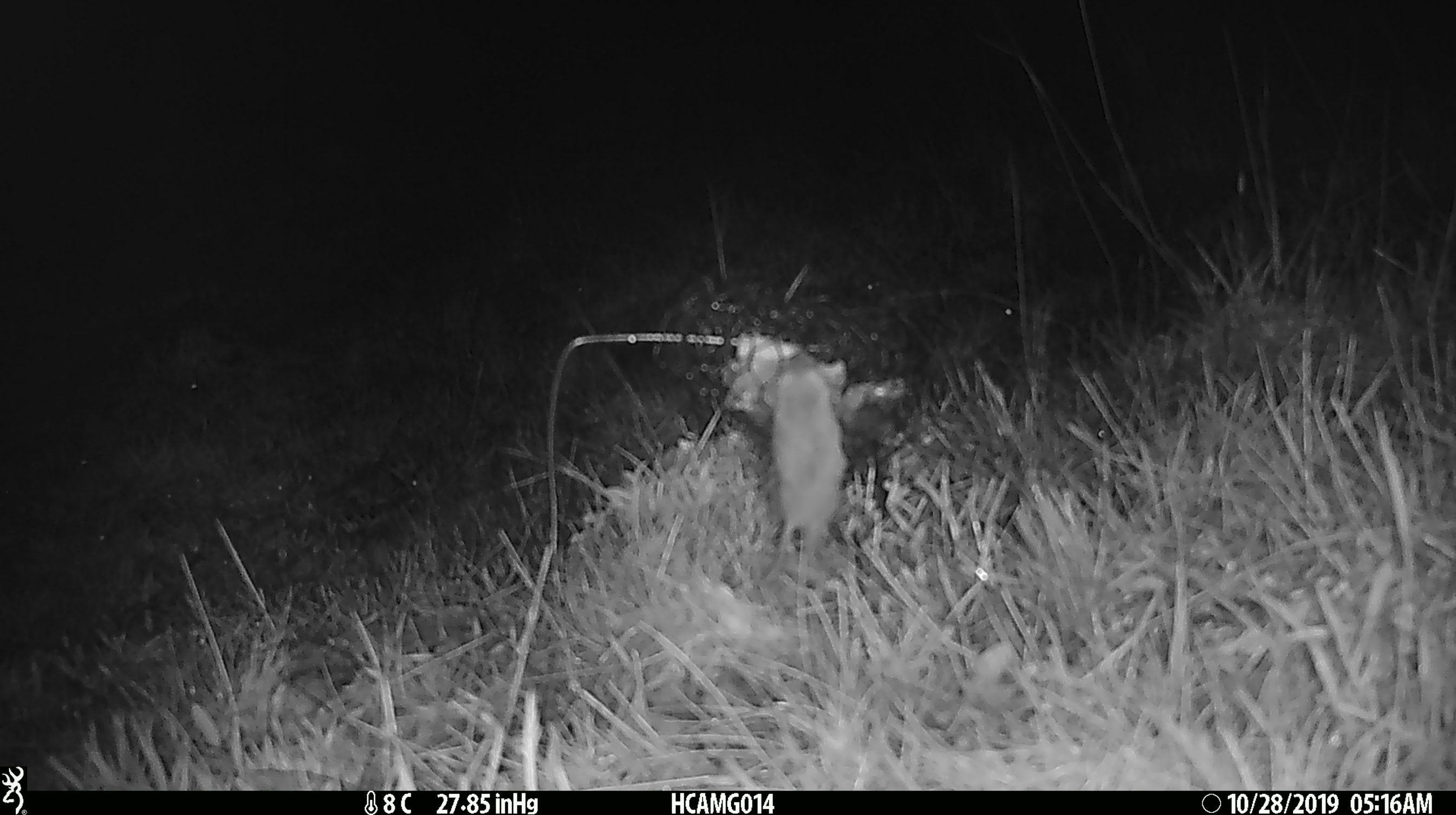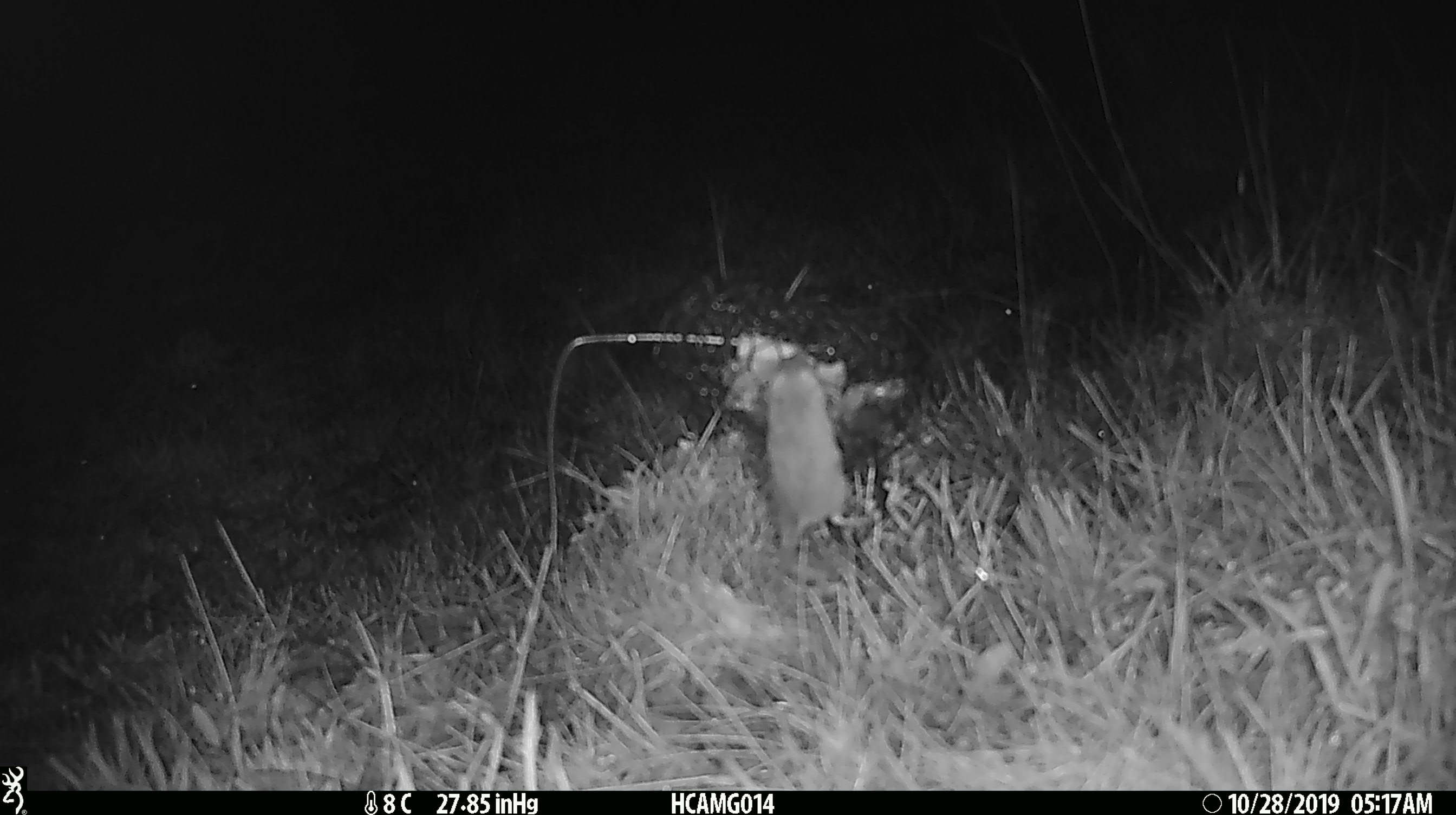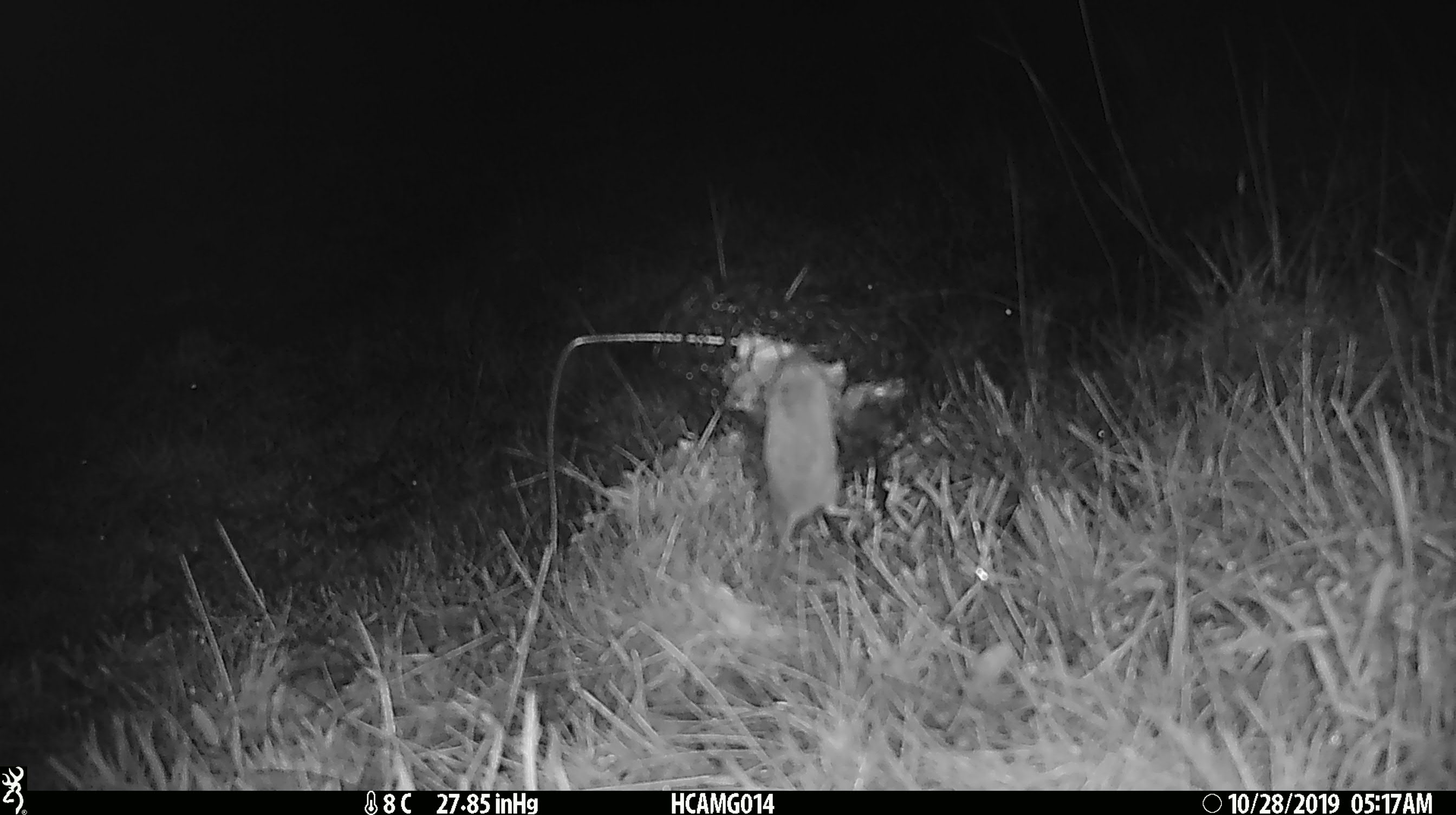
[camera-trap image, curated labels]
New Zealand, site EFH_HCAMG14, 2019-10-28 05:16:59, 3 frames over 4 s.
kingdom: Animalia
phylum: Chordata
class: Mammalia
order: Rodentia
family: Muridae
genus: Mus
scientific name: Mus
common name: mouse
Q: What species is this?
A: Mouse (Mus).